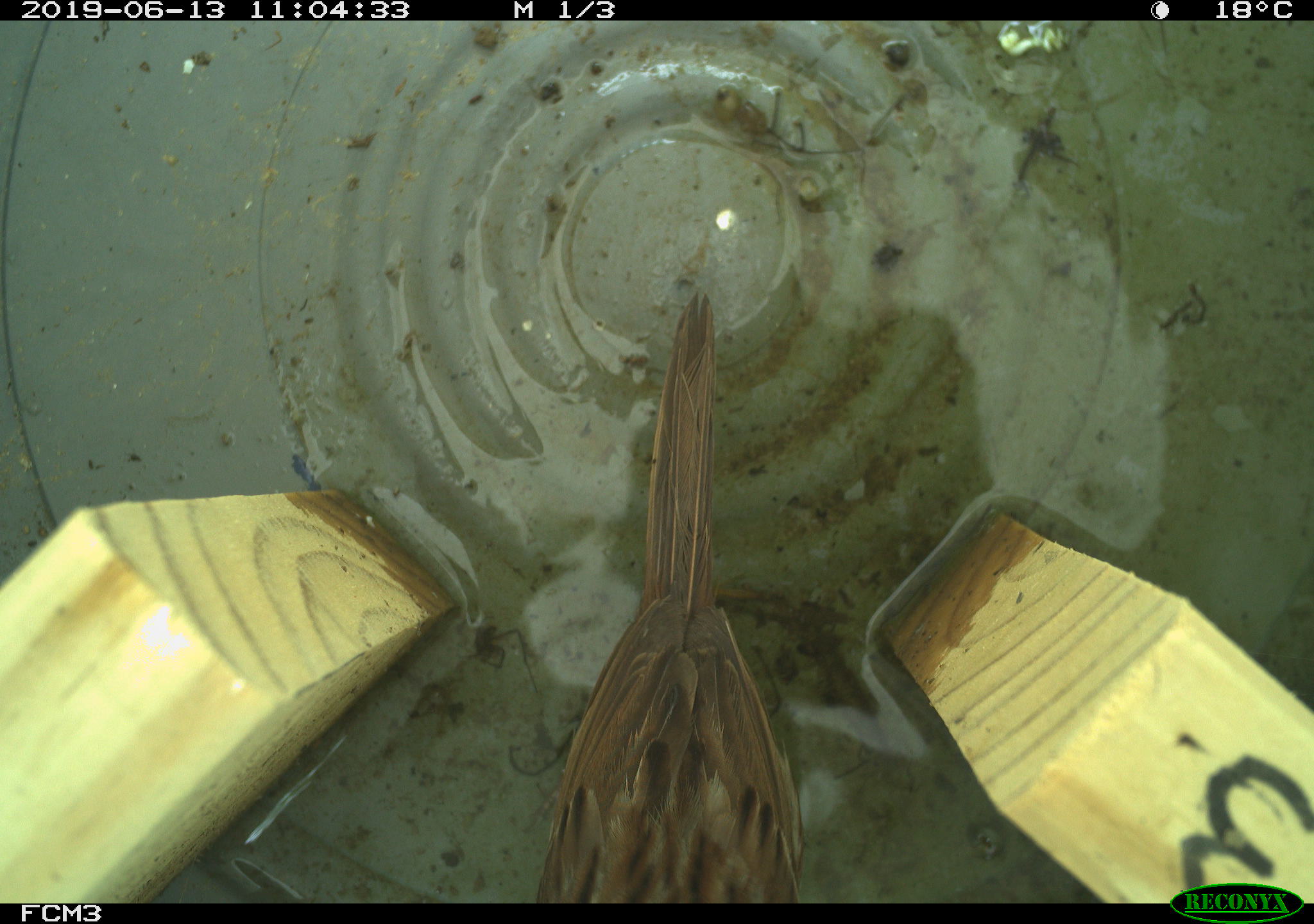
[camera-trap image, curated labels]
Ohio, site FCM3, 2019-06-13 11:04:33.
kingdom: Animalia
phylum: Chordata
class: Aves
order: Passeriformes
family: Passerellidae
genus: Melospiza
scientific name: Melospiza melodia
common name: song sparrow